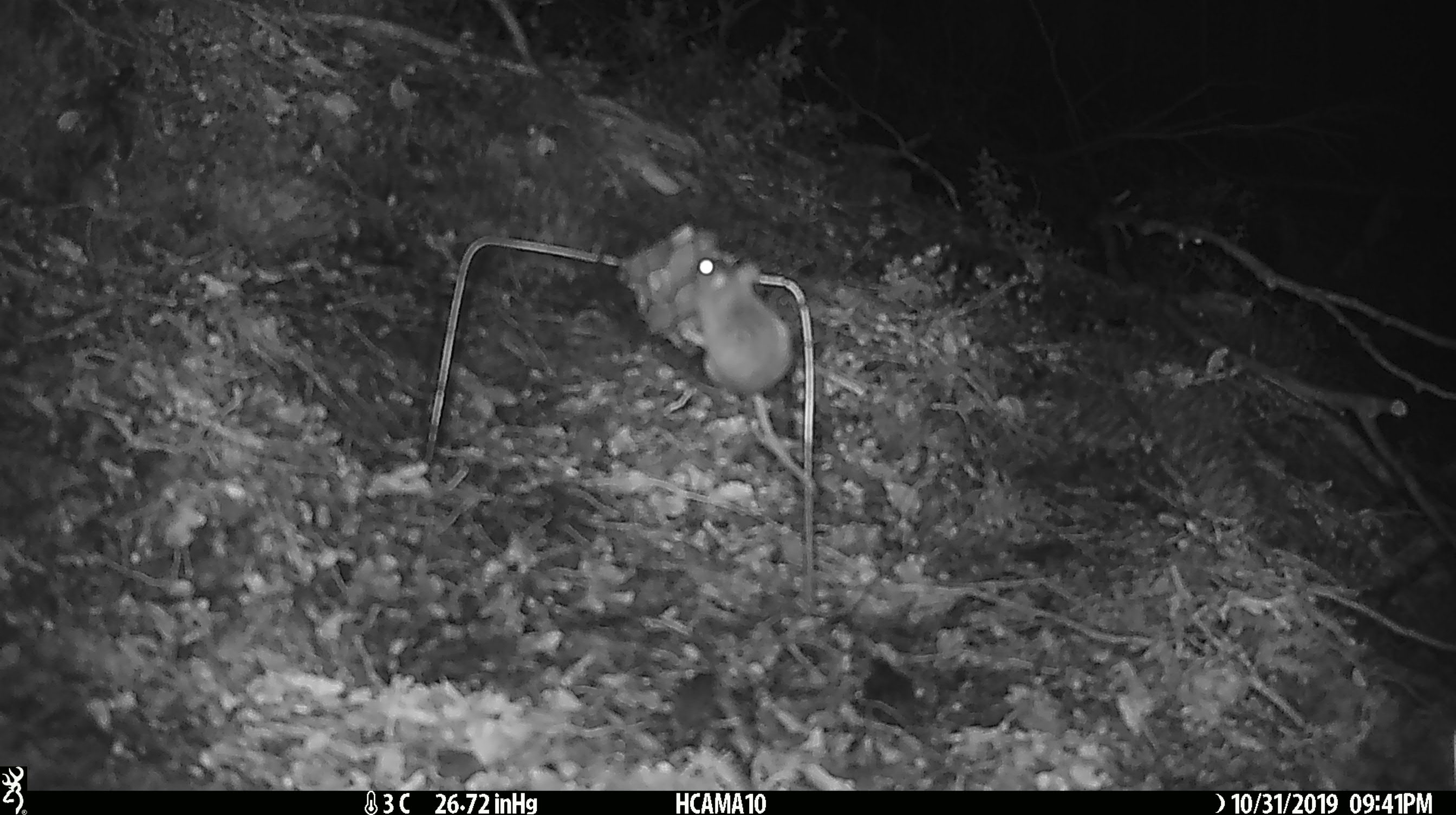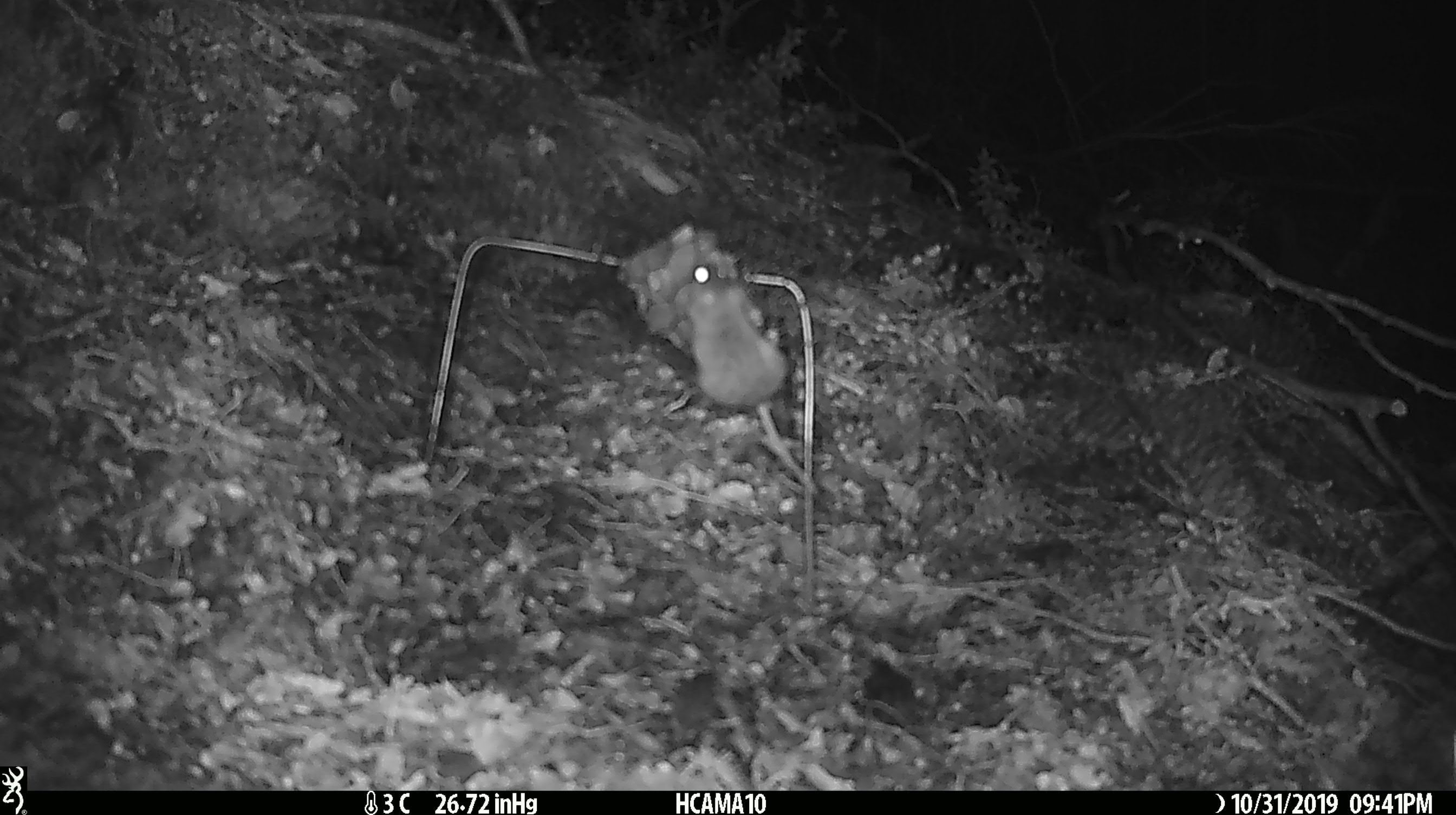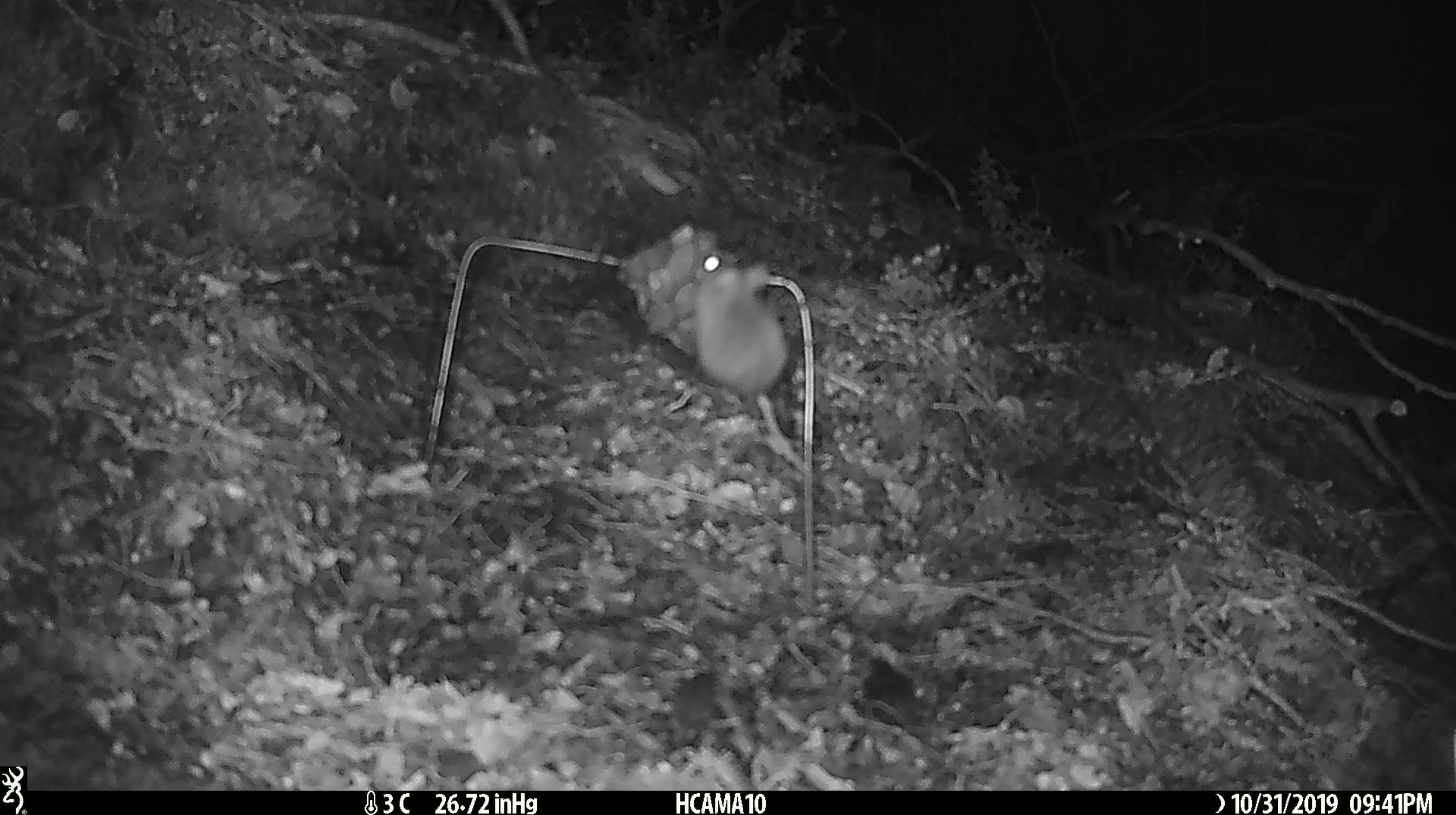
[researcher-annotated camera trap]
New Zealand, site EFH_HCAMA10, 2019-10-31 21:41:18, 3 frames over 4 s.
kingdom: Animalia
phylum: Chordata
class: Mammalia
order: Rodentia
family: Muridae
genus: Mus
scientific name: Mus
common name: mouse